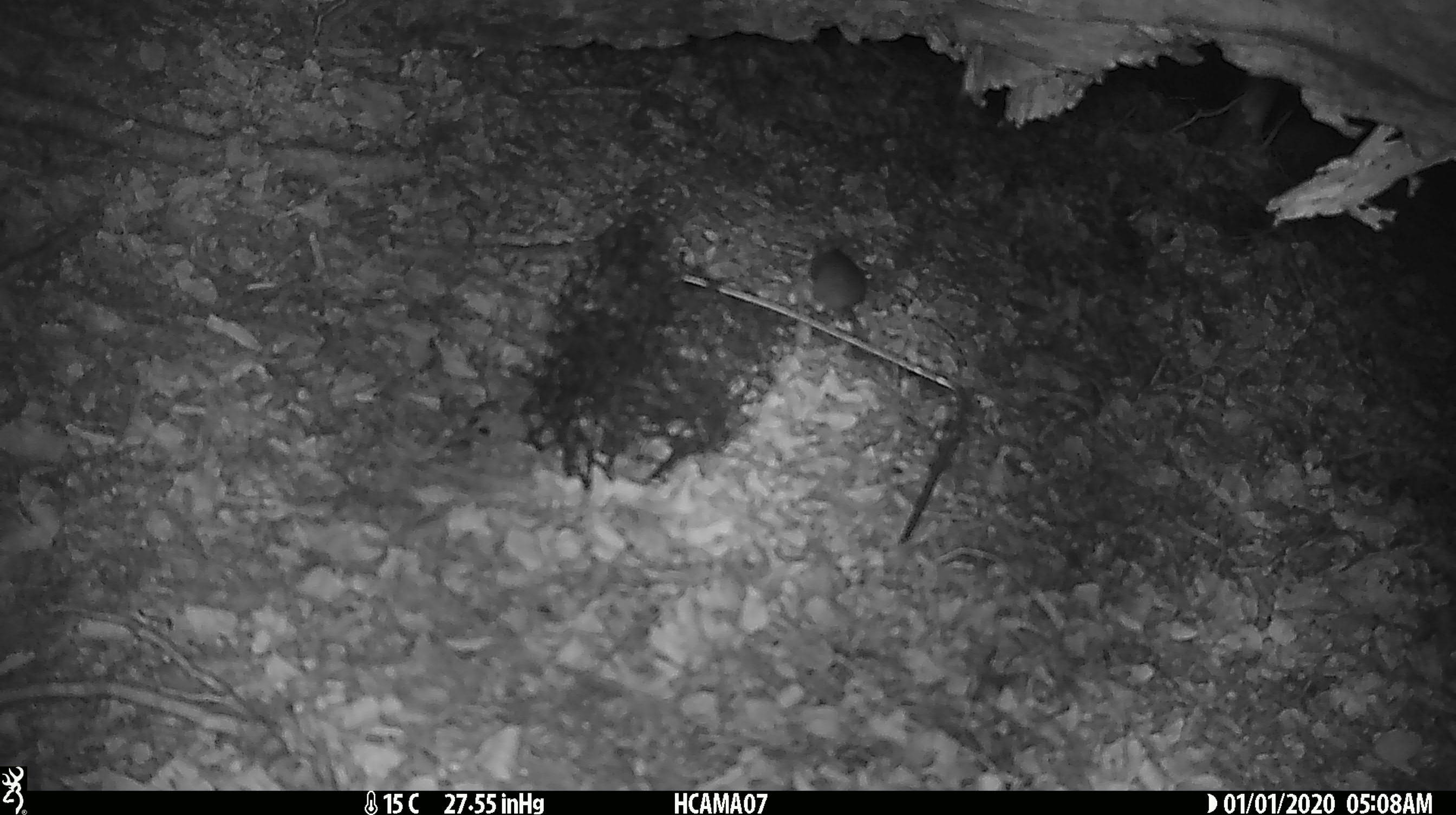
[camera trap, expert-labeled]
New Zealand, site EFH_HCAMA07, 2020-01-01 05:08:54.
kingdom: Animalia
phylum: Chordata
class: Mammalia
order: Rodentia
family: Muridae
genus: Mus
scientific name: Mus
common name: mouse